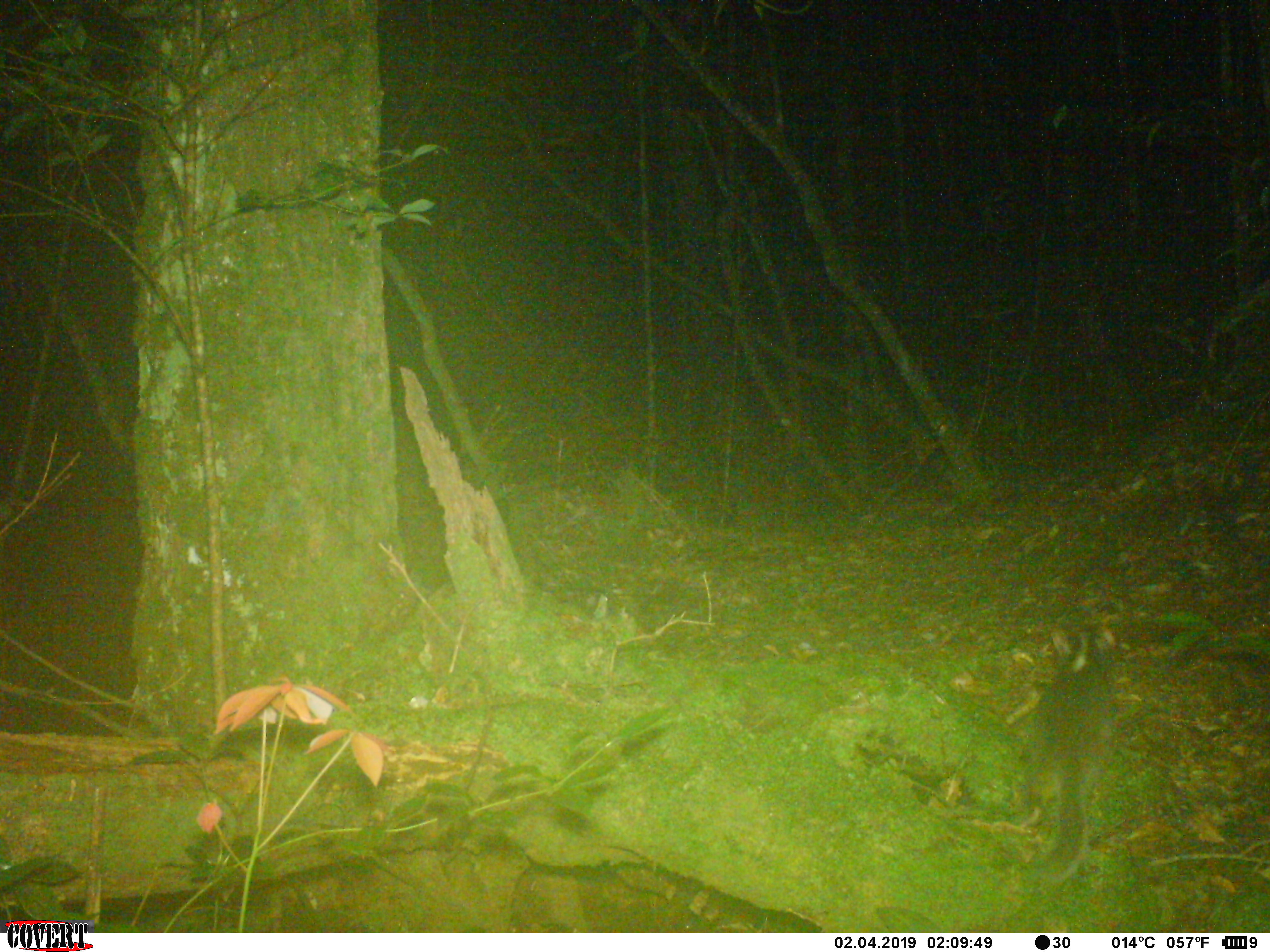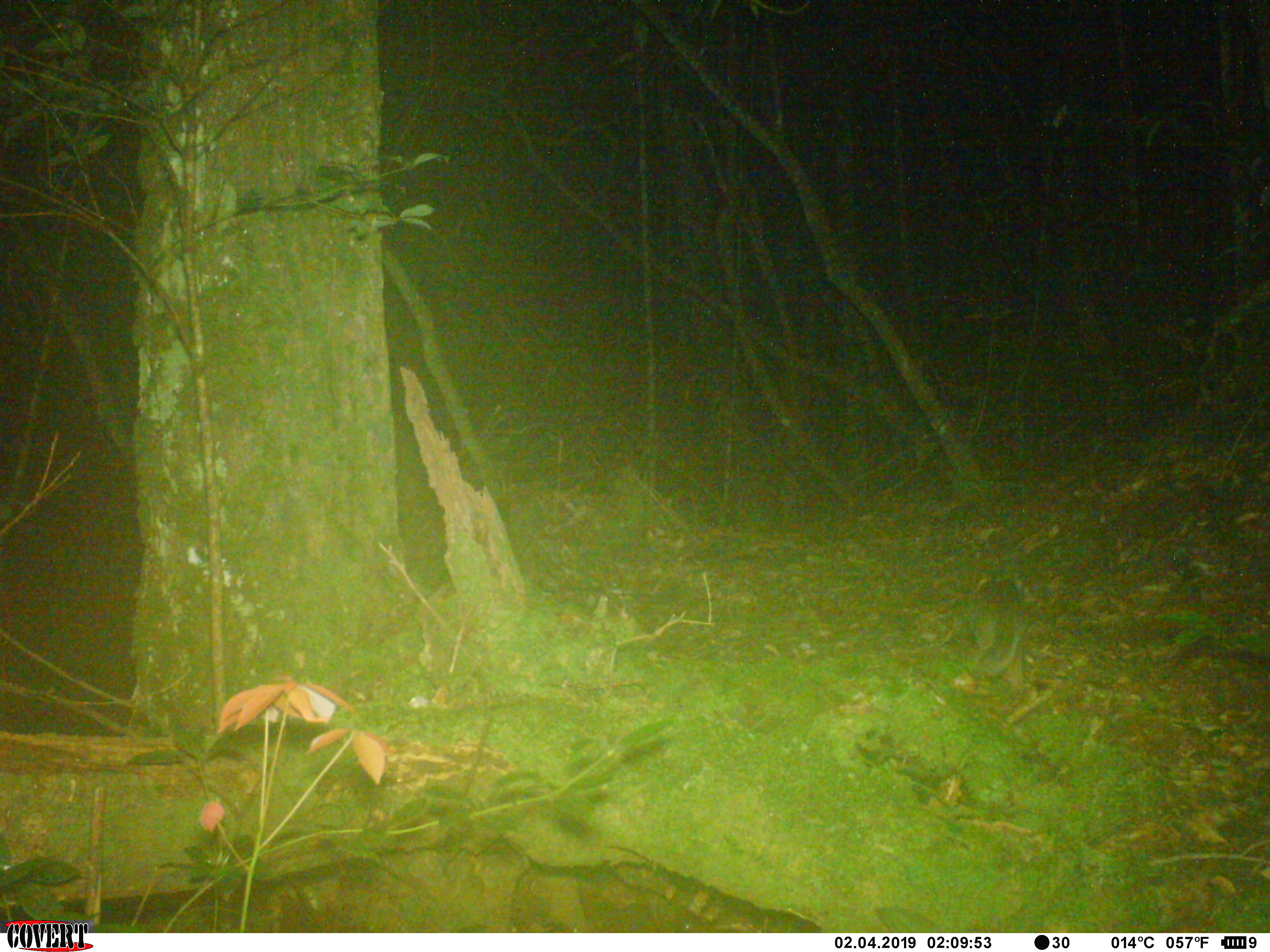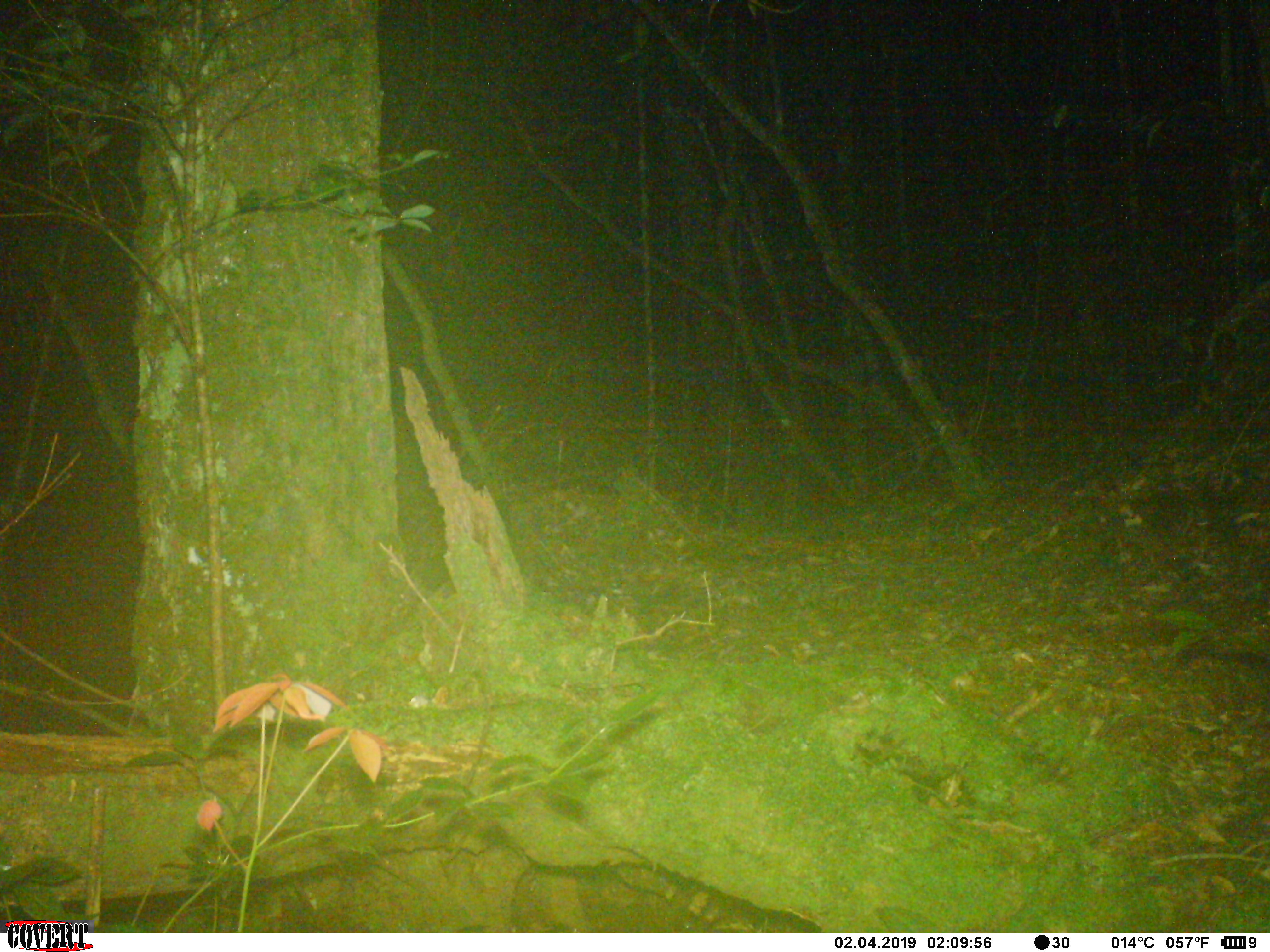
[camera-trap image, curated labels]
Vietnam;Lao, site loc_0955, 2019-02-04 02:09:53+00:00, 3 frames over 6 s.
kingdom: Animalia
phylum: Chordata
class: Mammalia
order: Carnivora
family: Mustelidae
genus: Melogale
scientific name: Melogale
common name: ferret badger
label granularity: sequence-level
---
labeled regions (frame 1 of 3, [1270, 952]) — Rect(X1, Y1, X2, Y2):
ferret badger: Rect(1014, 626, 1119, 884)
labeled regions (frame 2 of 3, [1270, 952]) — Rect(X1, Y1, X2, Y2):
ferret badger: Rect(973, 575, 1027, 676)